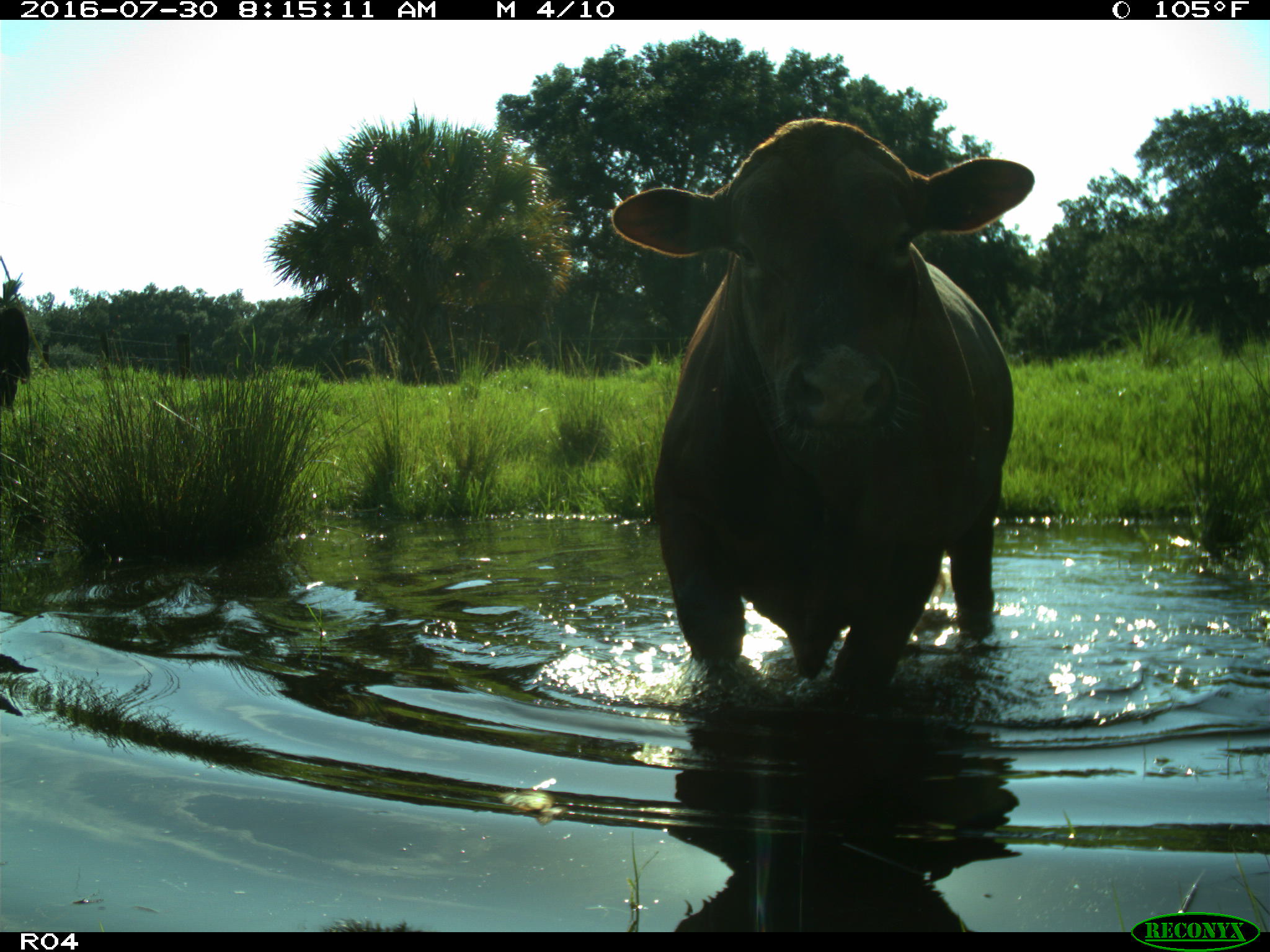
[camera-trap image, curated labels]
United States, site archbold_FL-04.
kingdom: Animalia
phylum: Chordata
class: Mammalia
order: Artiodactyla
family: Bovidae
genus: Bos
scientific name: Bos taurus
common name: domestic cow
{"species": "Bos taurus (domestic cow)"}